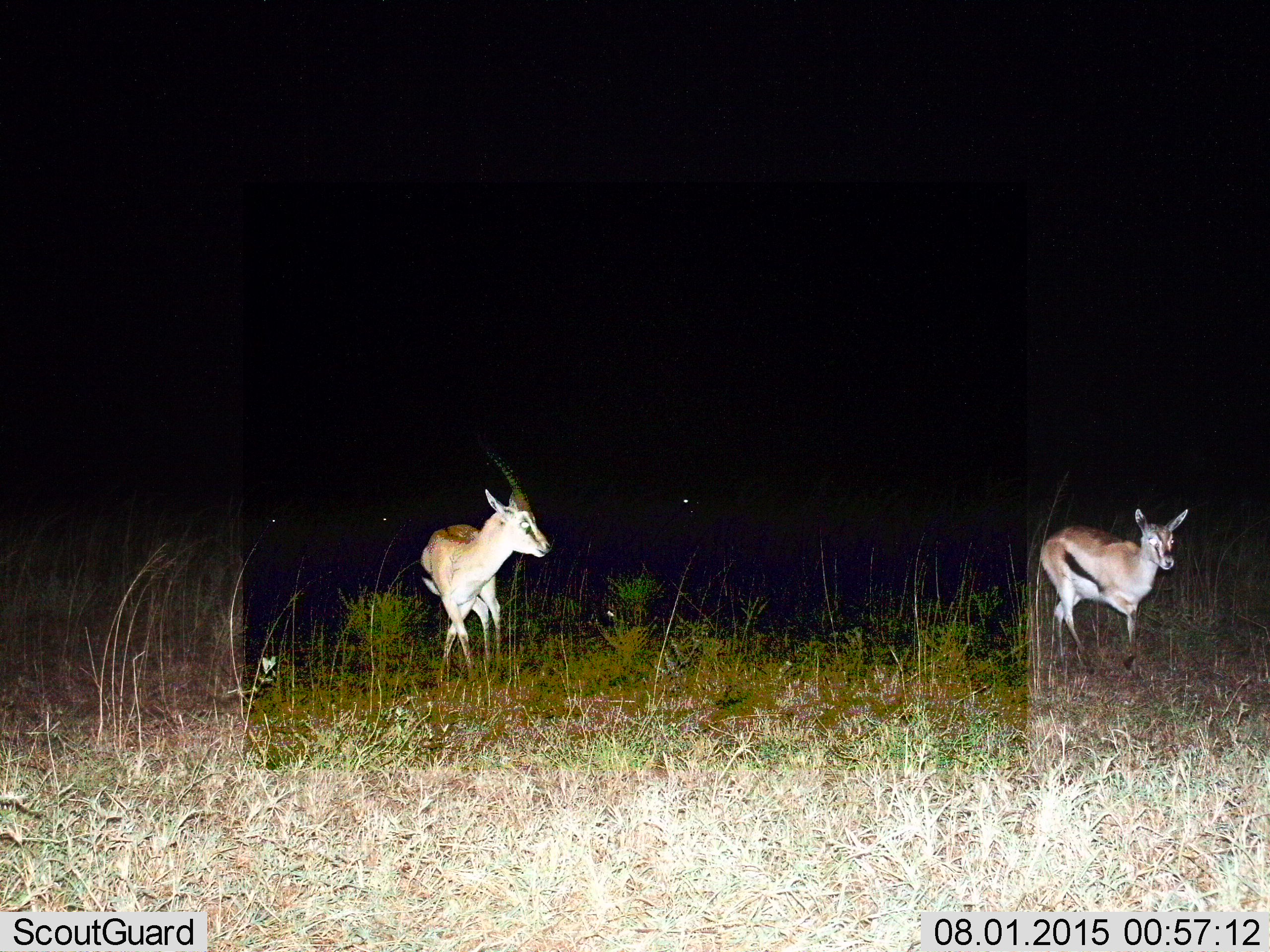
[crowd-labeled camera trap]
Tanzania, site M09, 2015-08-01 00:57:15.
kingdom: Animalia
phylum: Chordata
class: Mammalia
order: Artiodactyla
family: Bovidae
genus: Eudorcas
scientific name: Eudorcas thomsonii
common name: thomson's gazelle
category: gazellethomsons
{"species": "gazellethomsons (thomson's gazelle) (Eudorcas thomsonii)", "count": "2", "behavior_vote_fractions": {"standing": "80%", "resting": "0%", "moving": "30%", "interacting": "0%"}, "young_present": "10%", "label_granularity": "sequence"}